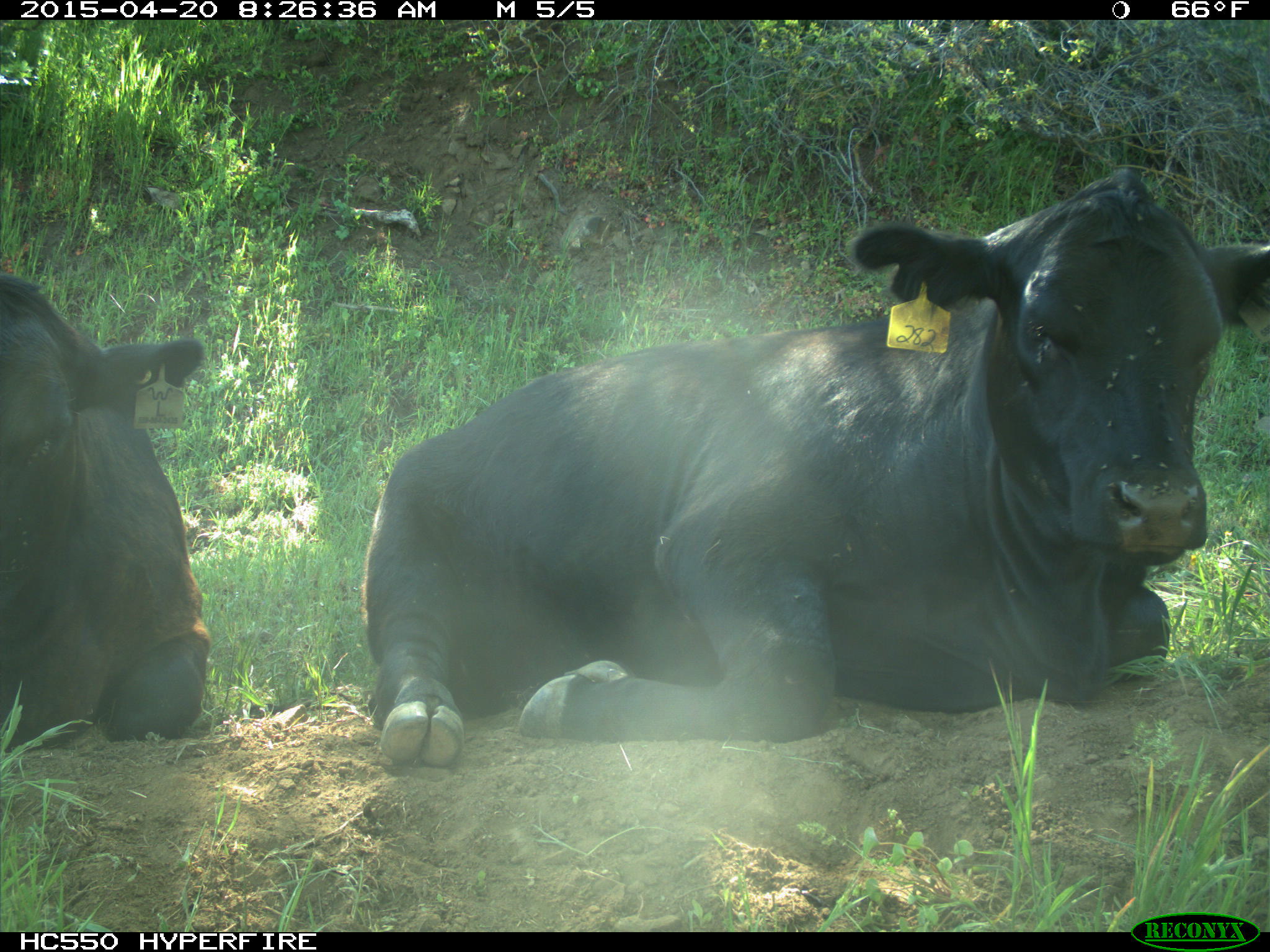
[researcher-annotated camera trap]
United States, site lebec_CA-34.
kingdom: Animalia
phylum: Chordata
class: Mammalia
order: Artiodactyla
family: Bovidae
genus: Bos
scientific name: Bos taurus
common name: domestic cow